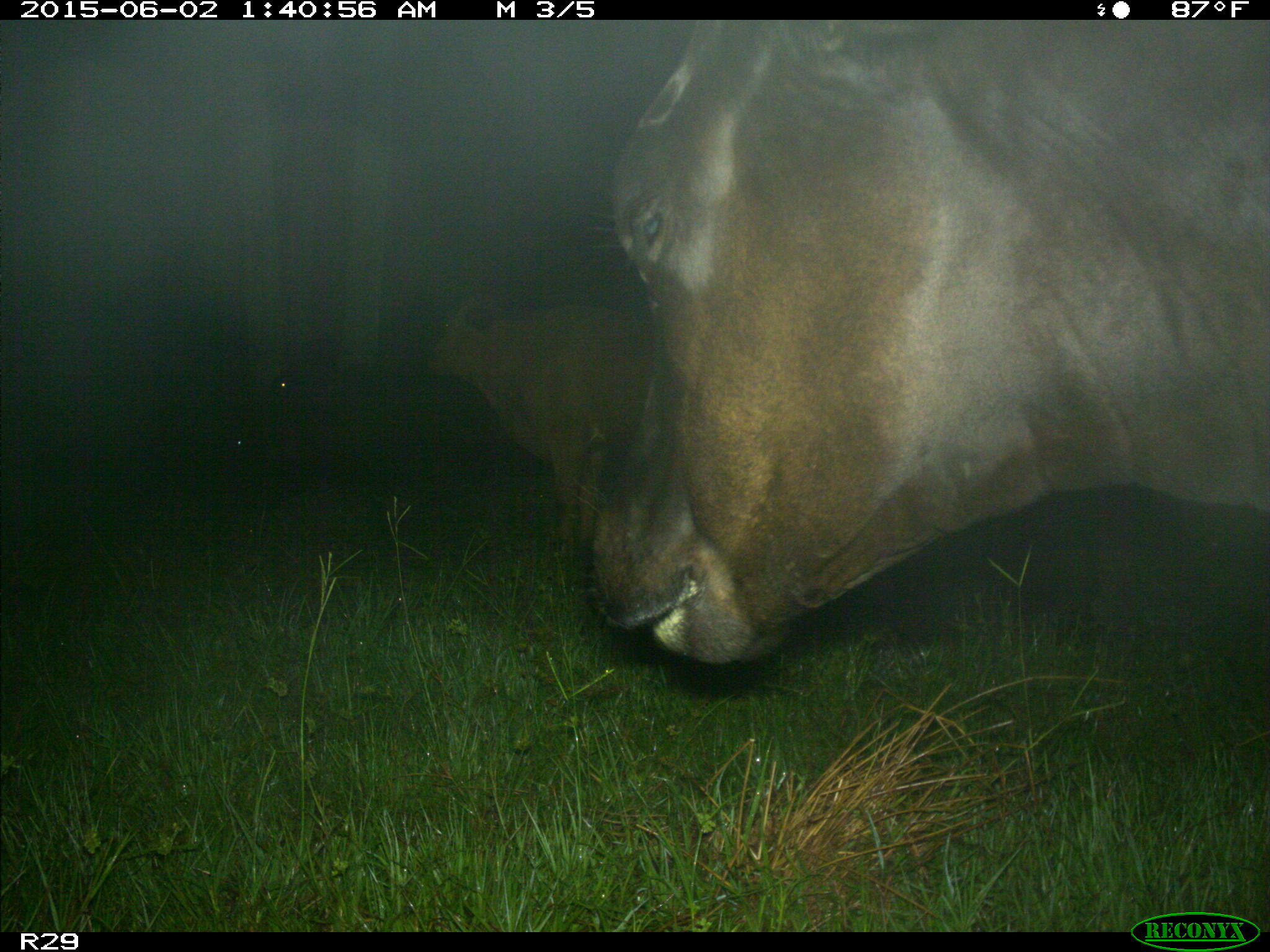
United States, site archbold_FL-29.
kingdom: Animalia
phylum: Chordata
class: Mammalia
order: Artiodactyla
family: Bovidae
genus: Bos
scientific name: Bos taurus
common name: domestic cow